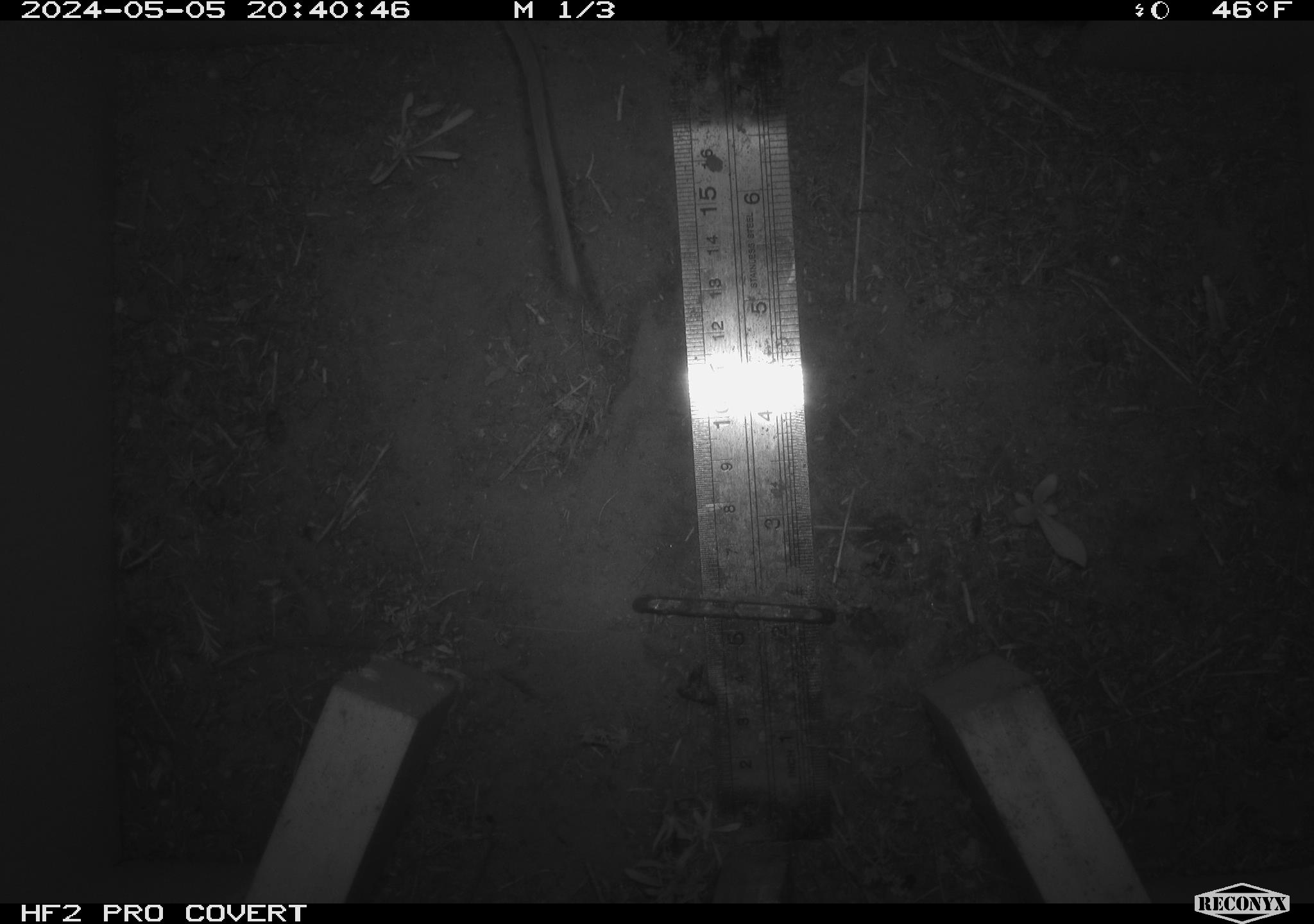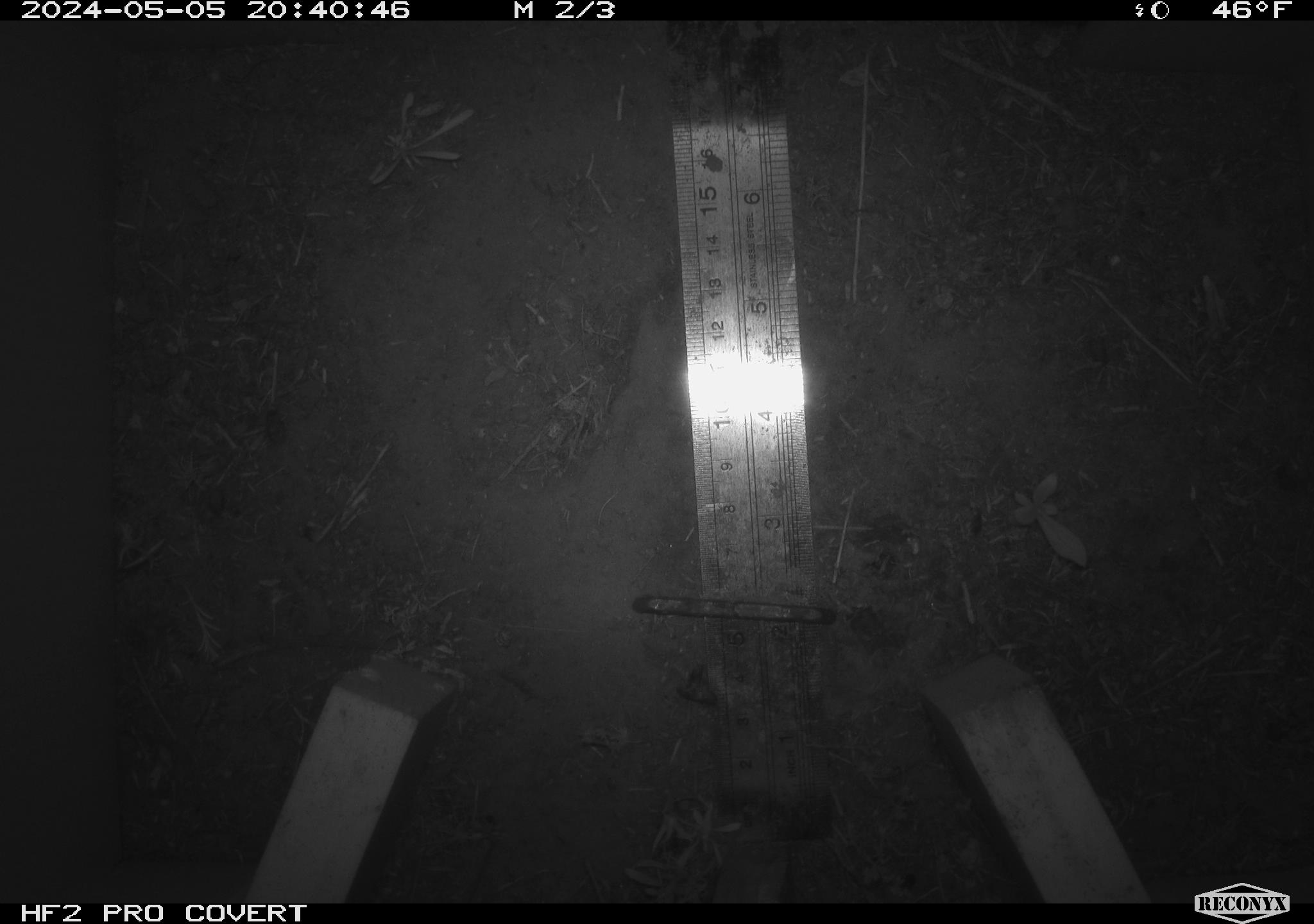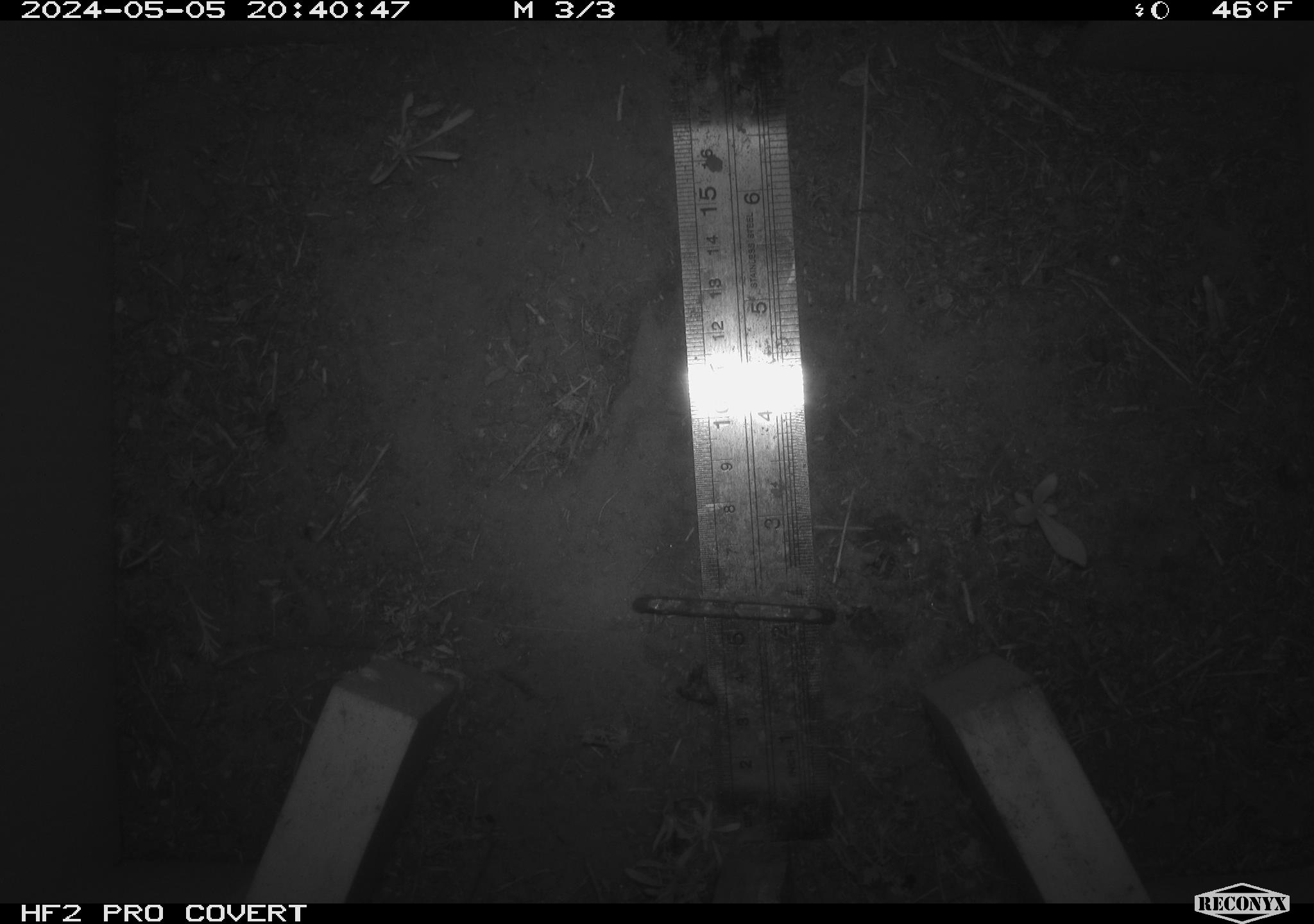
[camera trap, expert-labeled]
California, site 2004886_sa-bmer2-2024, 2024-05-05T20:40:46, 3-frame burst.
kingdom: Animalia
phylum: Chordata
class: Mammalia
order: Rodentia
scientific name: Rodentia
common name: mouse species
Mouse species (Rodentia).